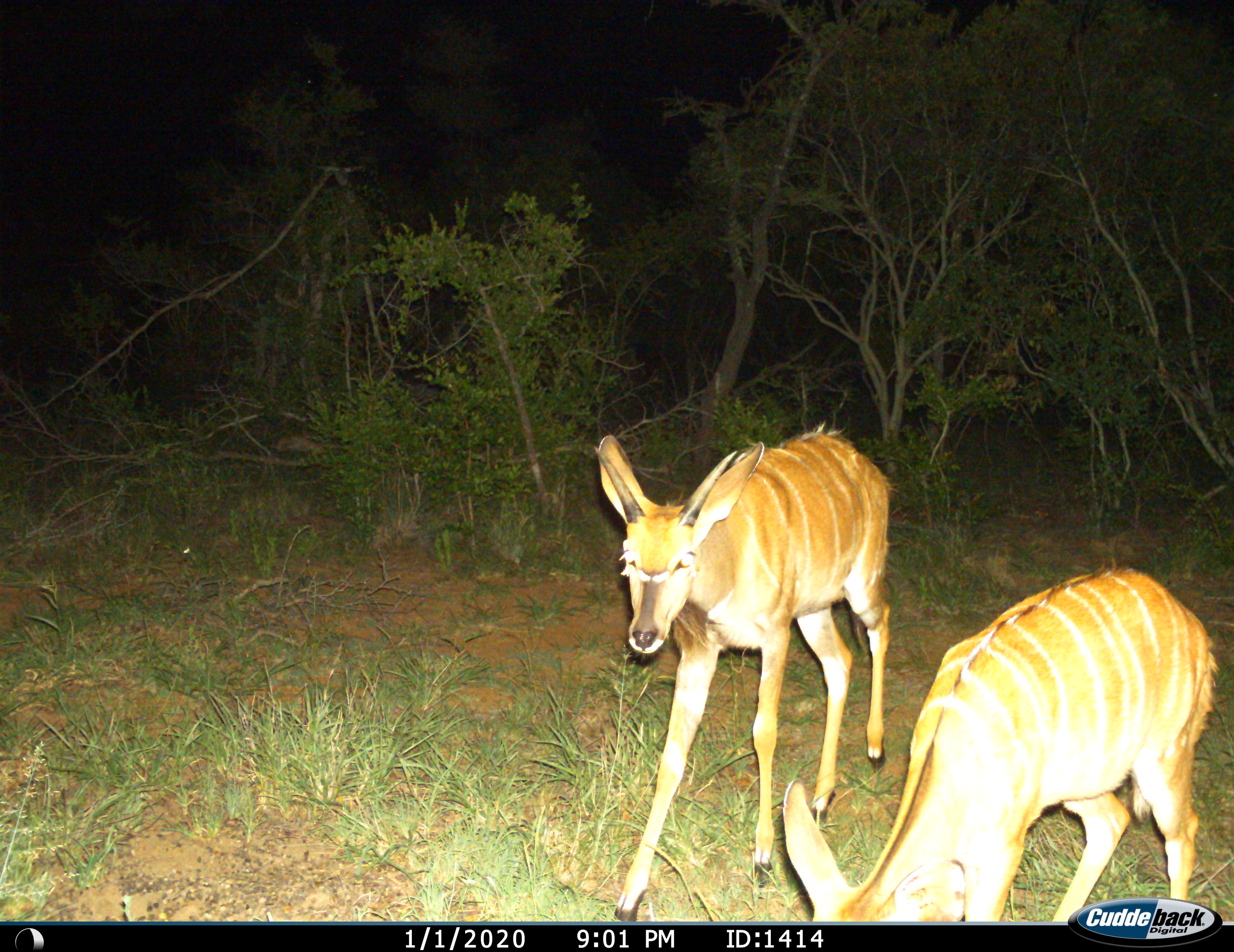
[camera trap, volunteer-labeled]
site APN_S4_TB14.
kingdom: Animalia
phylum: Chordata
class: Mammalia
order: Artiodactyla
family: Bovidae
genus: Tragelaphus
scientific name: Tragelaphus angasii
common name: nyala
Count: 2.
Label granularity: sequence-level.